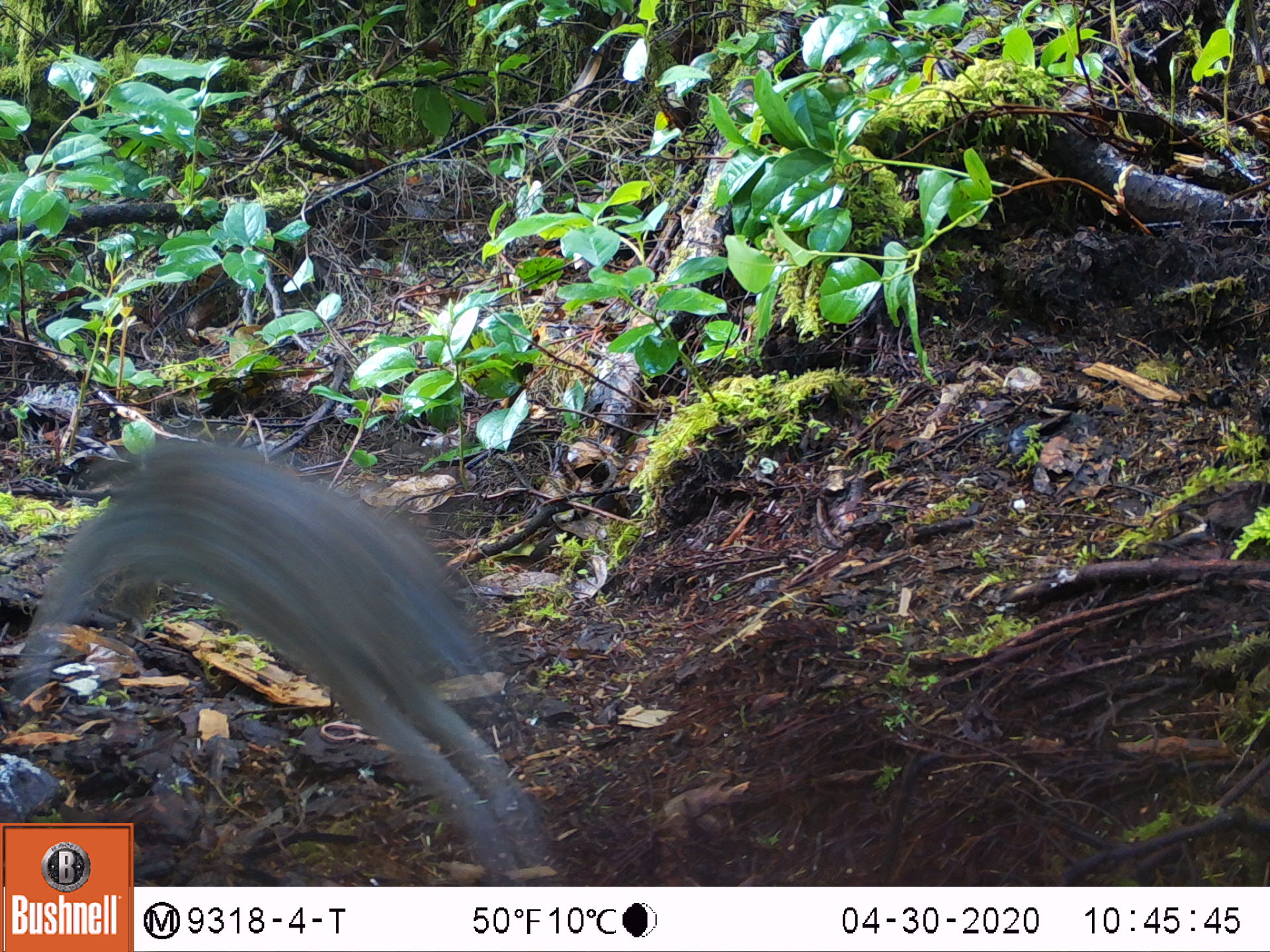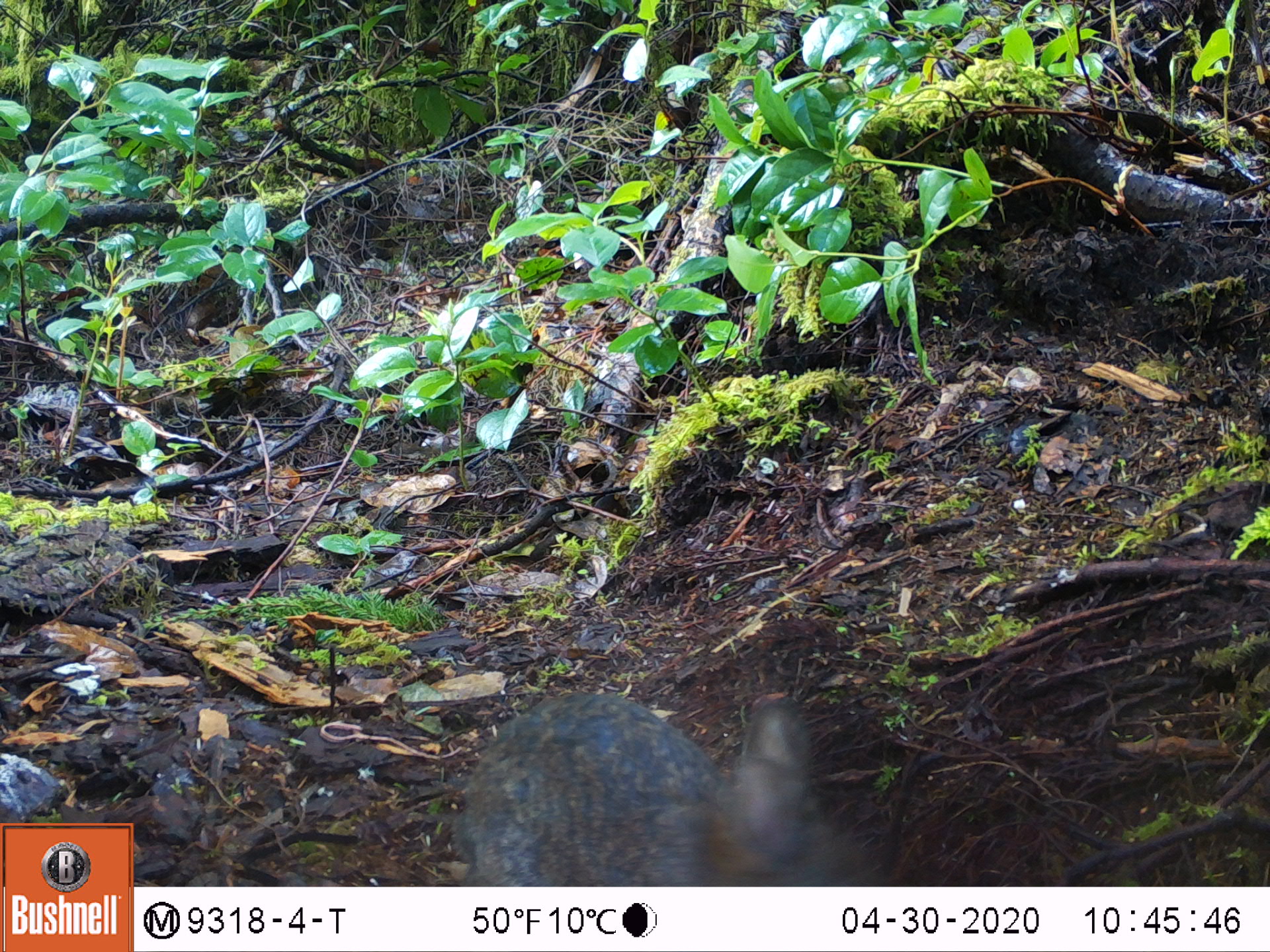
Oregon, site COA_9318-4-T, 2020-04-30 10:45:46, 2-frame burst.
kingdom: Animalia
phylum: Chordata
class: Mammalia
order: Lagomorpha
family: Leporidae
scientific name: Leporidae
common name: hares and rabbits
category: leporidae family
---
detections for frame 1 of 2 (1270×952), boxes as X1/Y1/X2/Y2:
leporidae family: 1/440/532/816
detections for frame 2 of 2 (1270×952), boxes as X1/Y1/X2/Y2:
leporidae family: 451/682/853/877